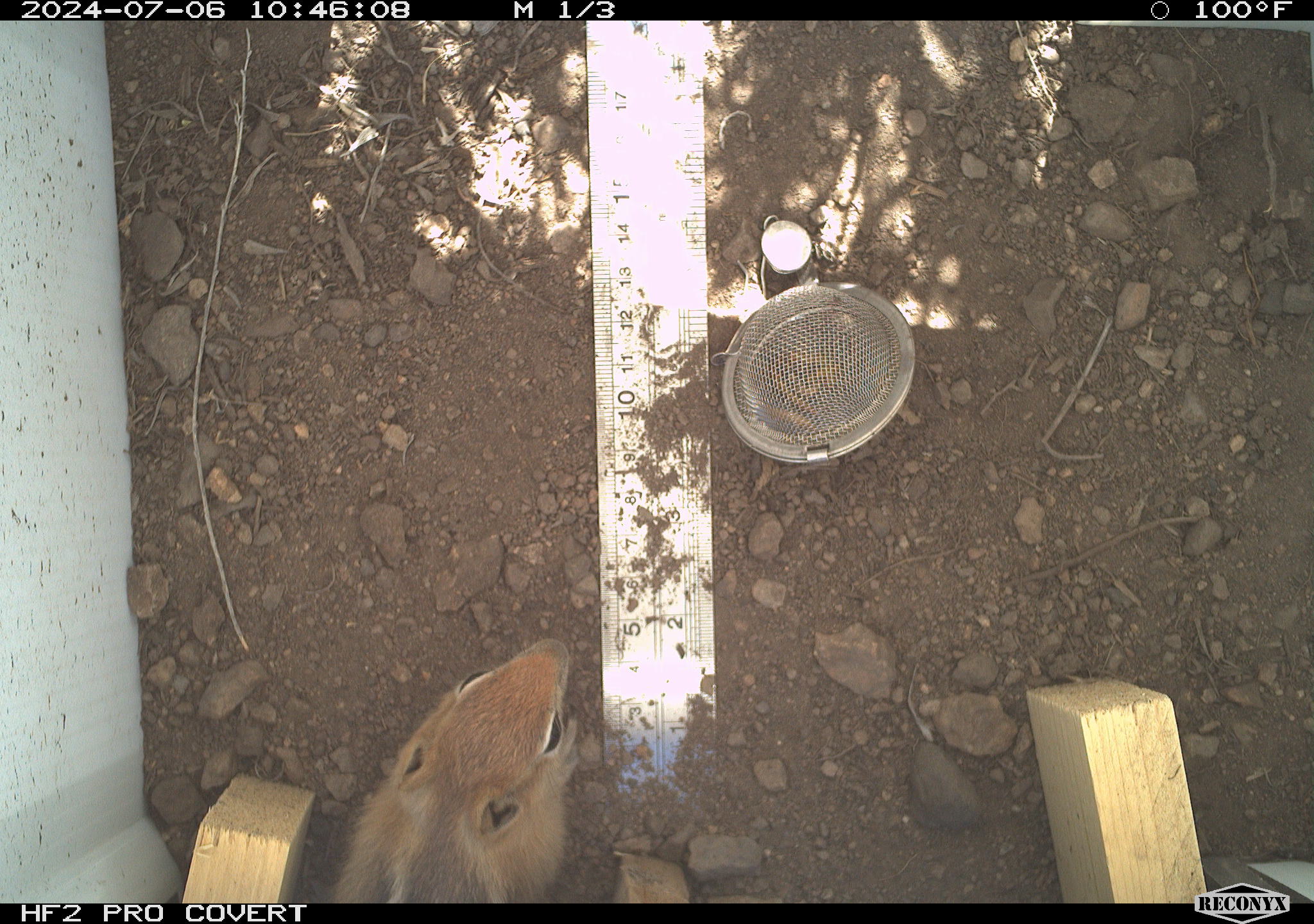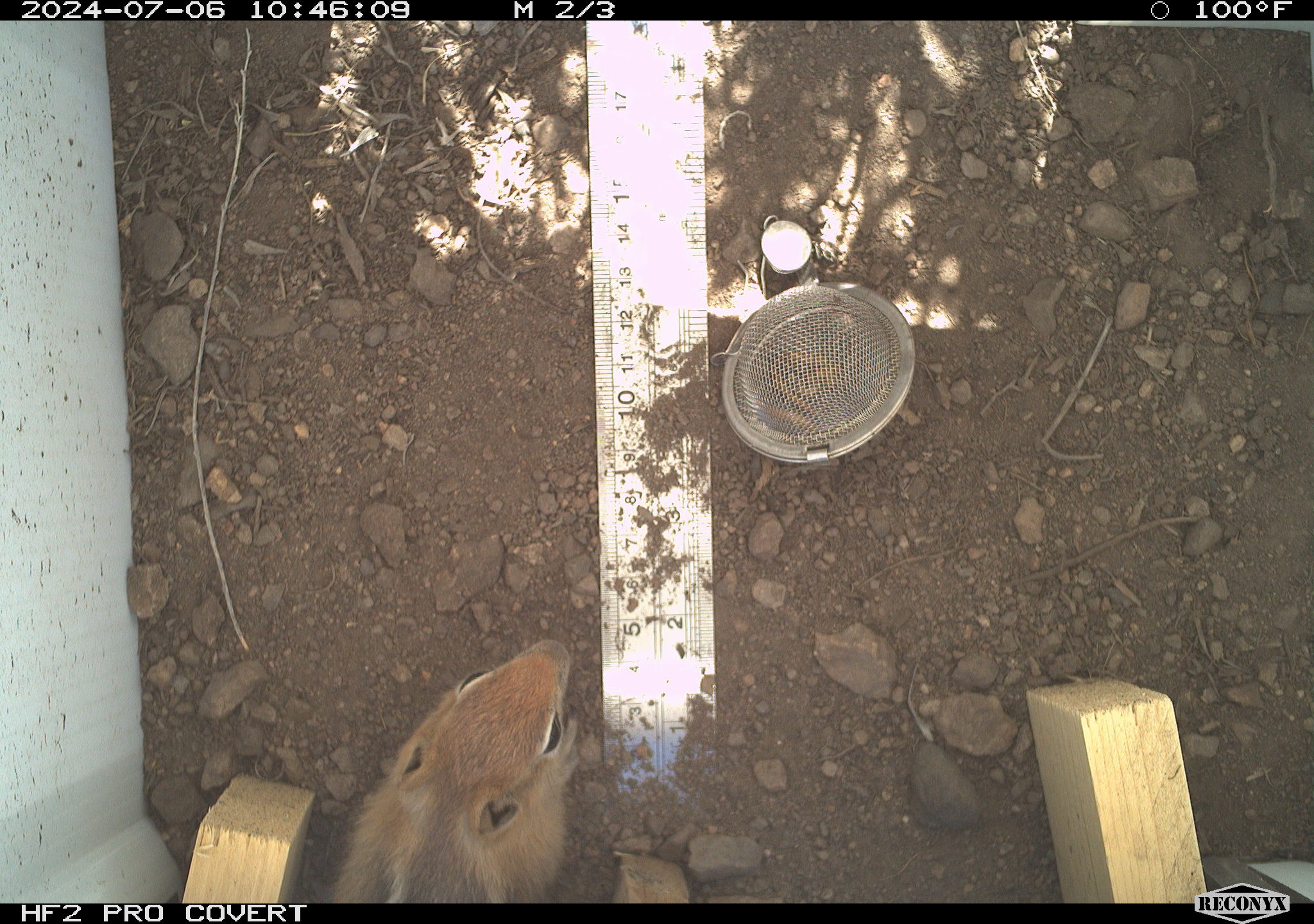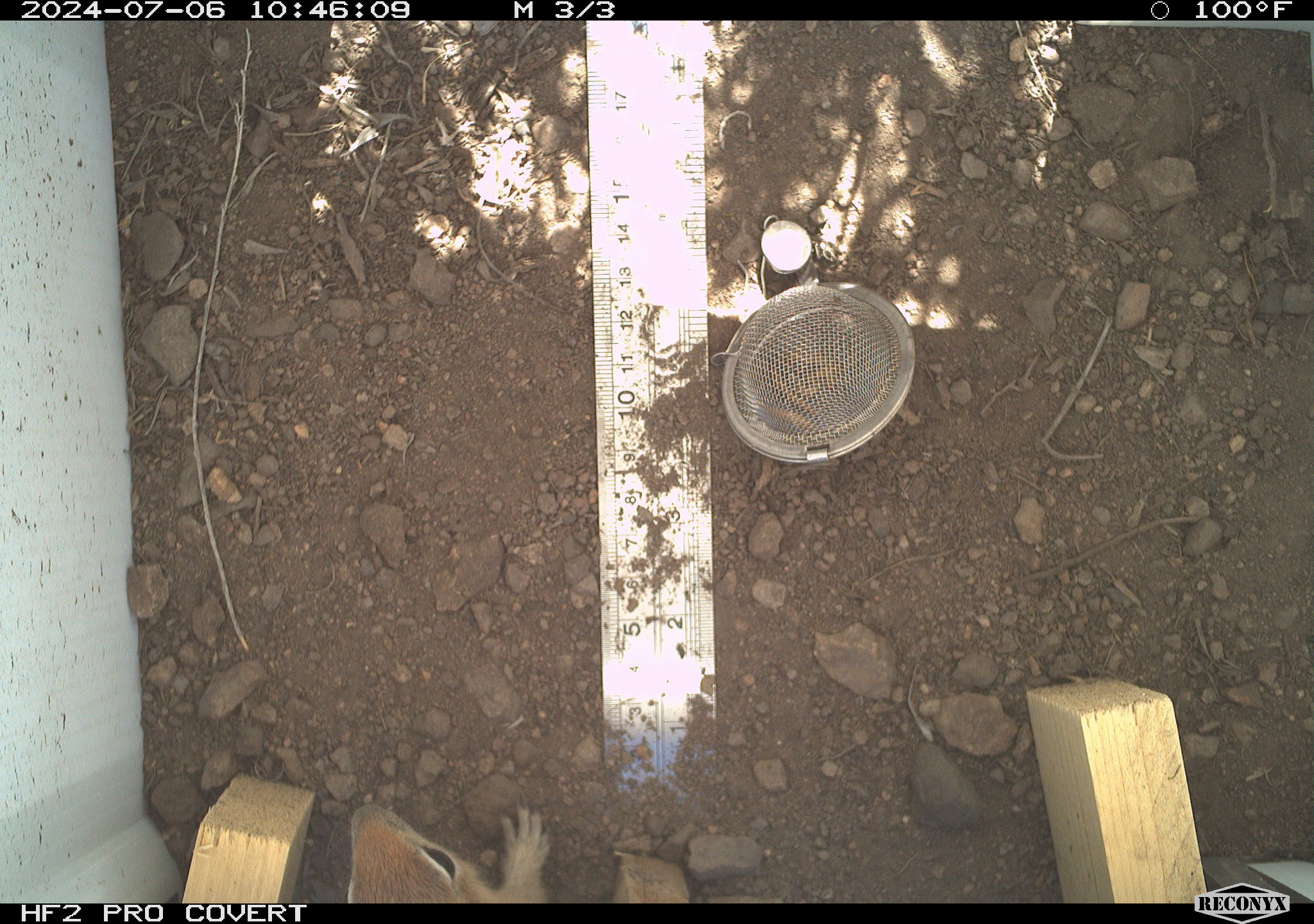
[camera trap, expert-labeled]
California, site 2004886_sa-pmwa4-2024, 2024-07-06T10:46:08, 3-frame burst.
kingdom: Animalia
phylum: Chordata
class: Mammalia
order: Rodentia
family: Sciuridae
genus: Callospermophilus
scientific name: Callospermophilus lateralis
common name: golden mantled ground squirrel